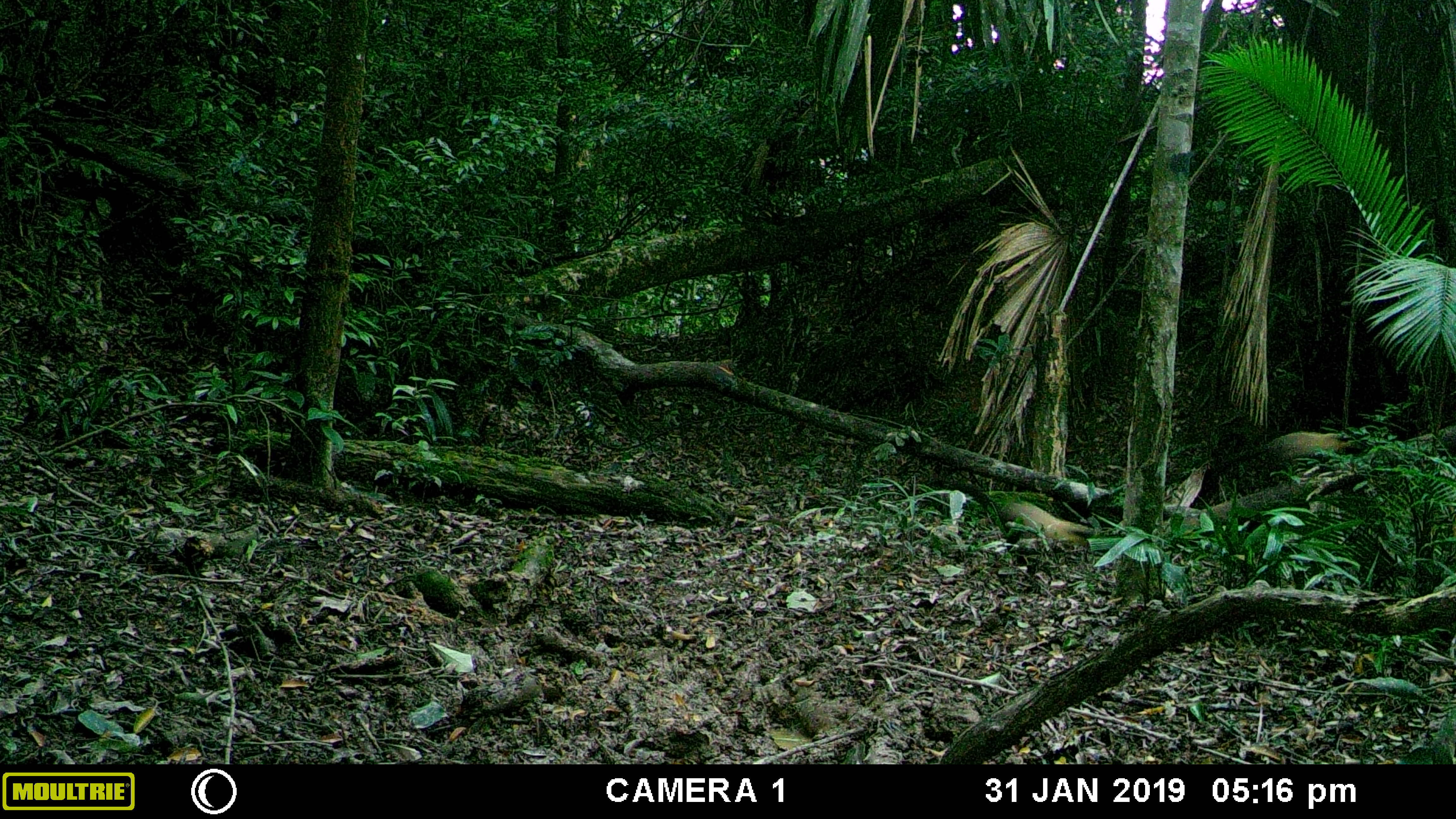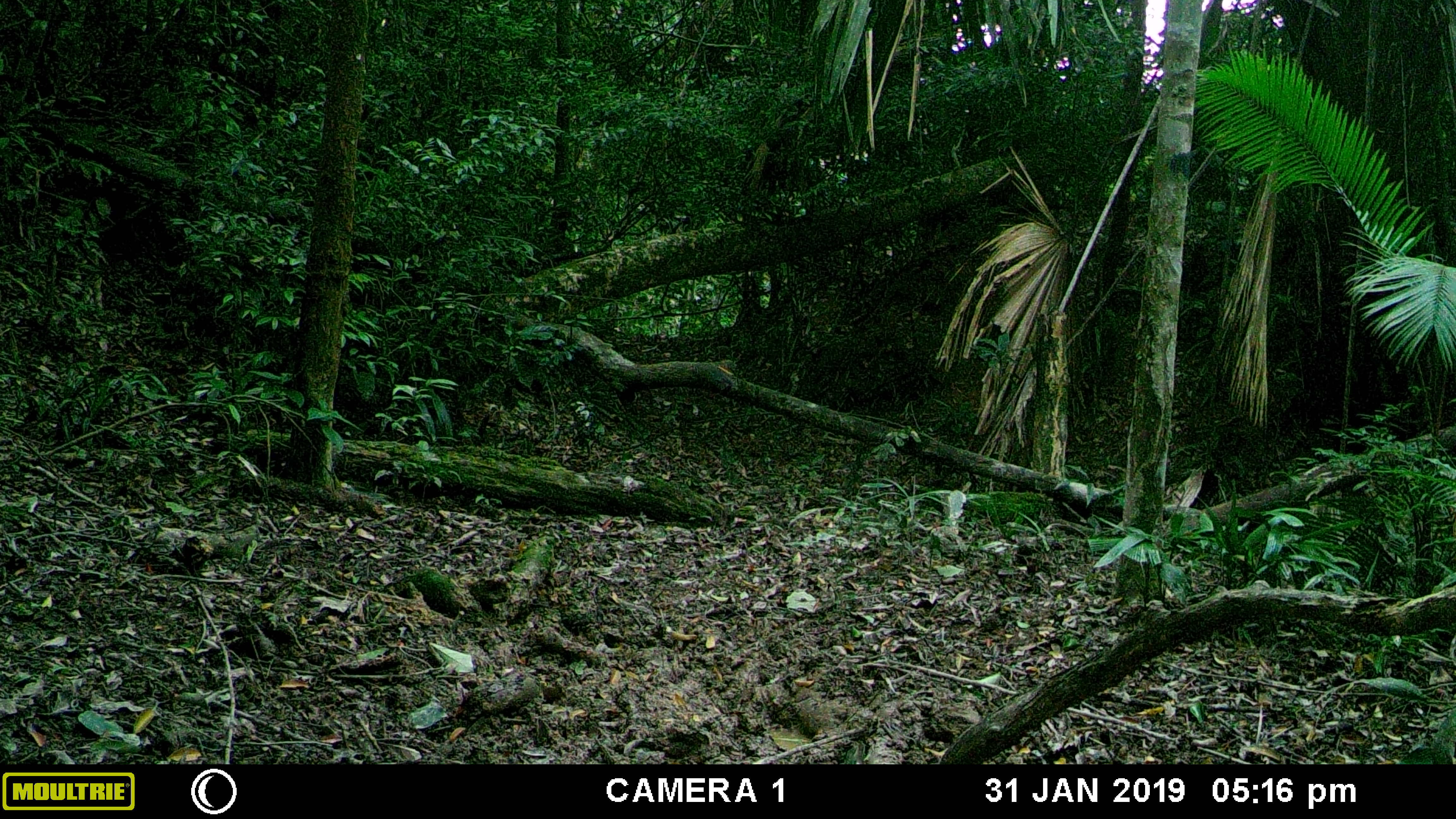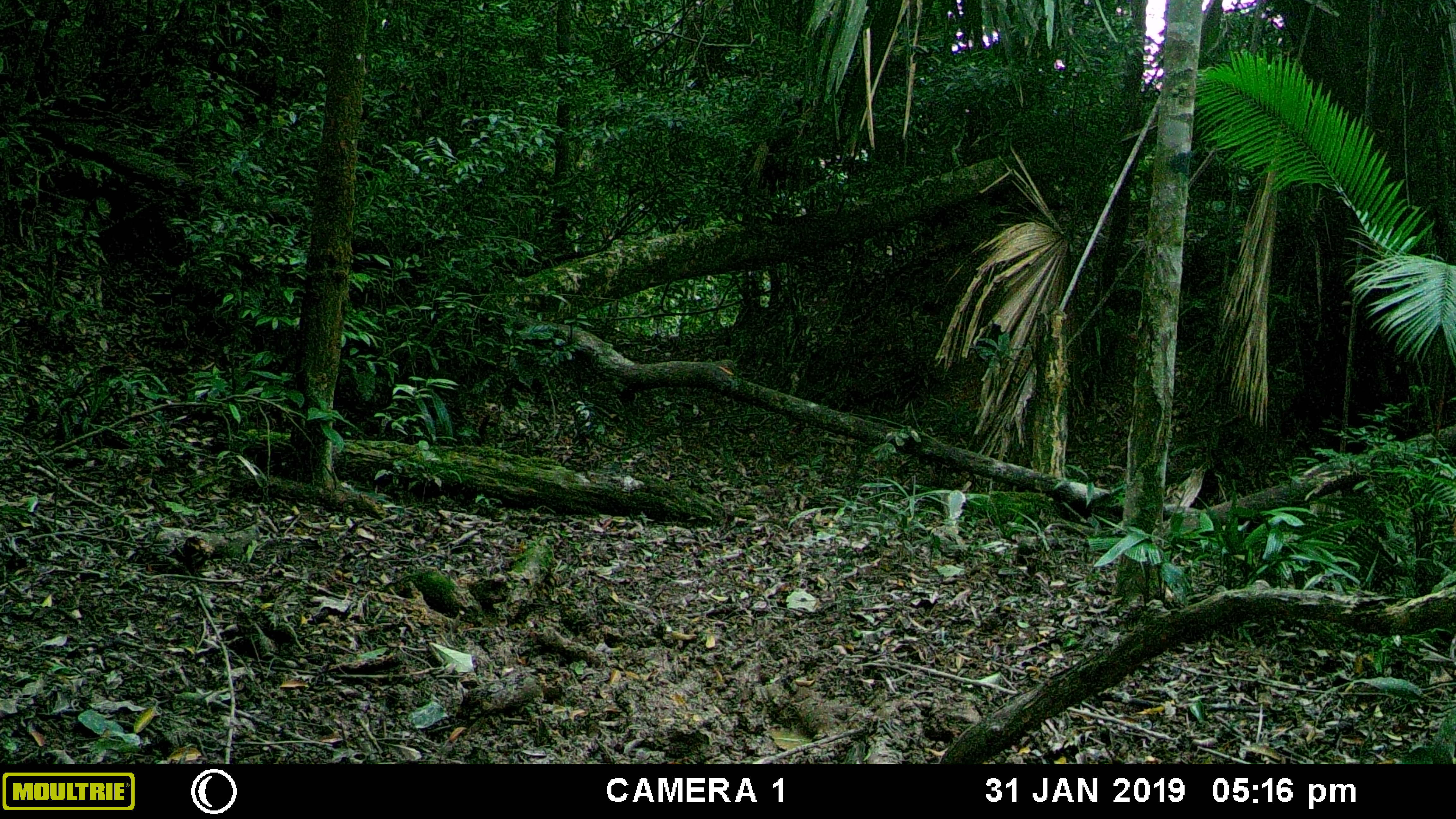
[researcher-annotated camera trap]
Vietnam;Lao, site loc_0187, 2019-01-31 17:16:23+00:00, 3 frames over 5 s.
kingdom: Animalia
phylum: Chordata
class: Mammalia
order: Carnivora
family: Mustelidae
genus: Martes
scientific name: Martes flavigula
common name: yellow-throated marten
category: yellow throated marten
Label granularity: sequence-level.